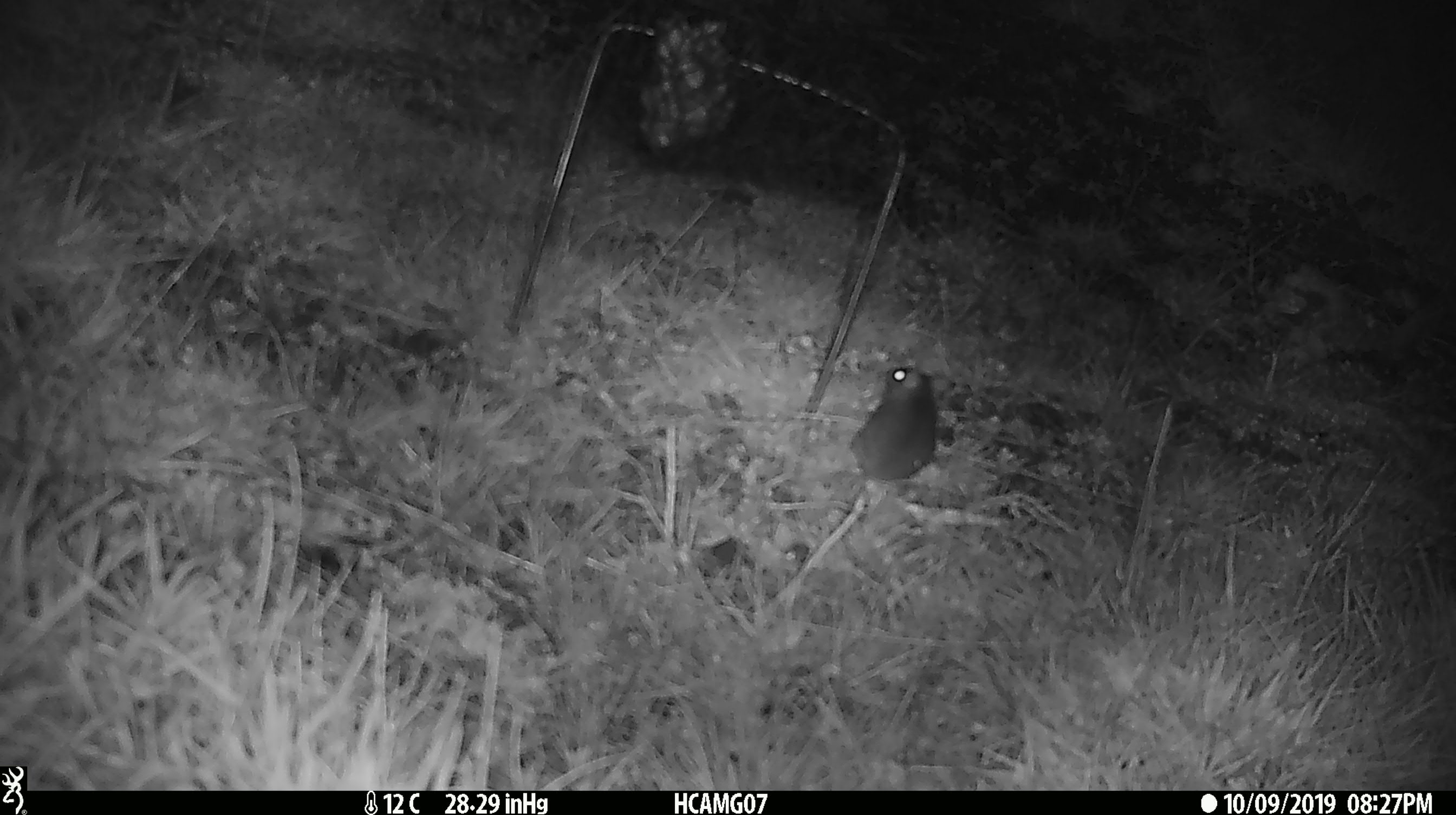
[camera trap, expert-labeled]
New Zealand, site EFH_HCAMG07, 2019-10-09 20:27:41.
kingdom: Animalia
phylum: Chordata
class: Mammalia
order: Rodentia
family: Muridae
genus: Mus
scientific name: Mus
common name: mouse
Mouse (Mus).